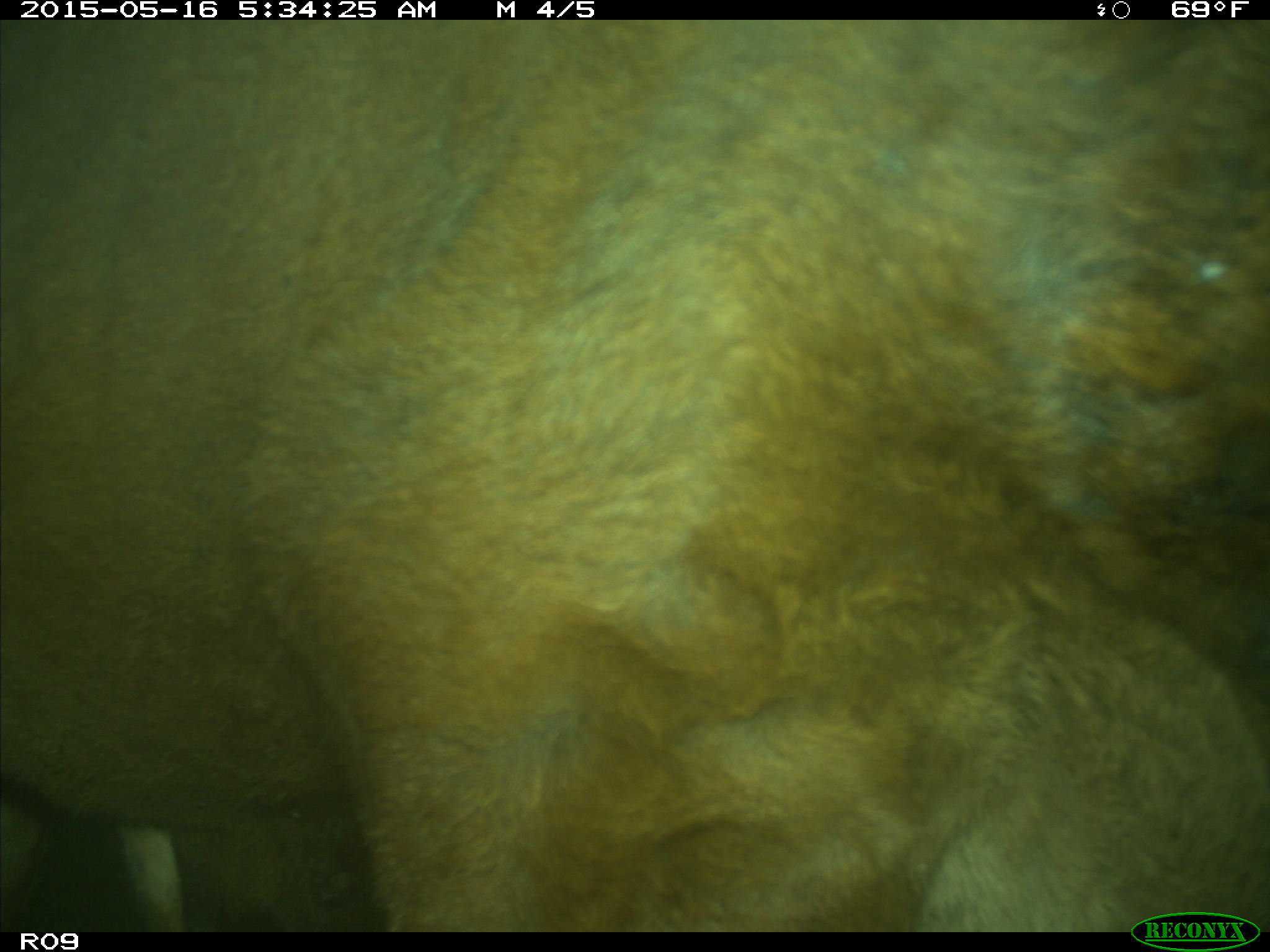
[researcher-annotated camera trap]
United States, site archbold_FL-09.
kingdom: Animalia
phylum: Chordata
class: Mammalia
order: Artiodactyla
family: Bovidae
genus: Bos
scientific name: Bos taurus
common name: domestic cow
Bos taurus (domestic cow).